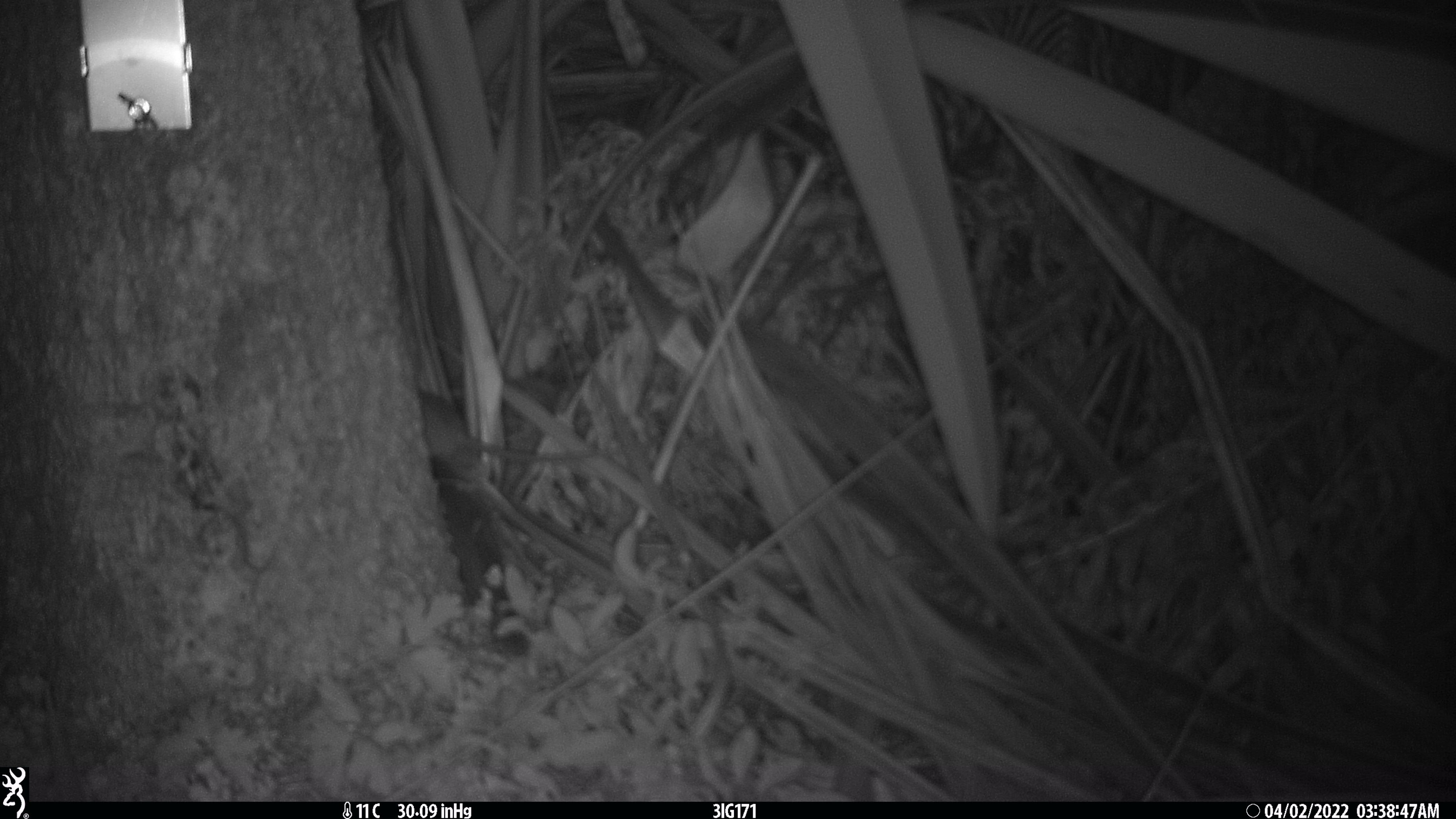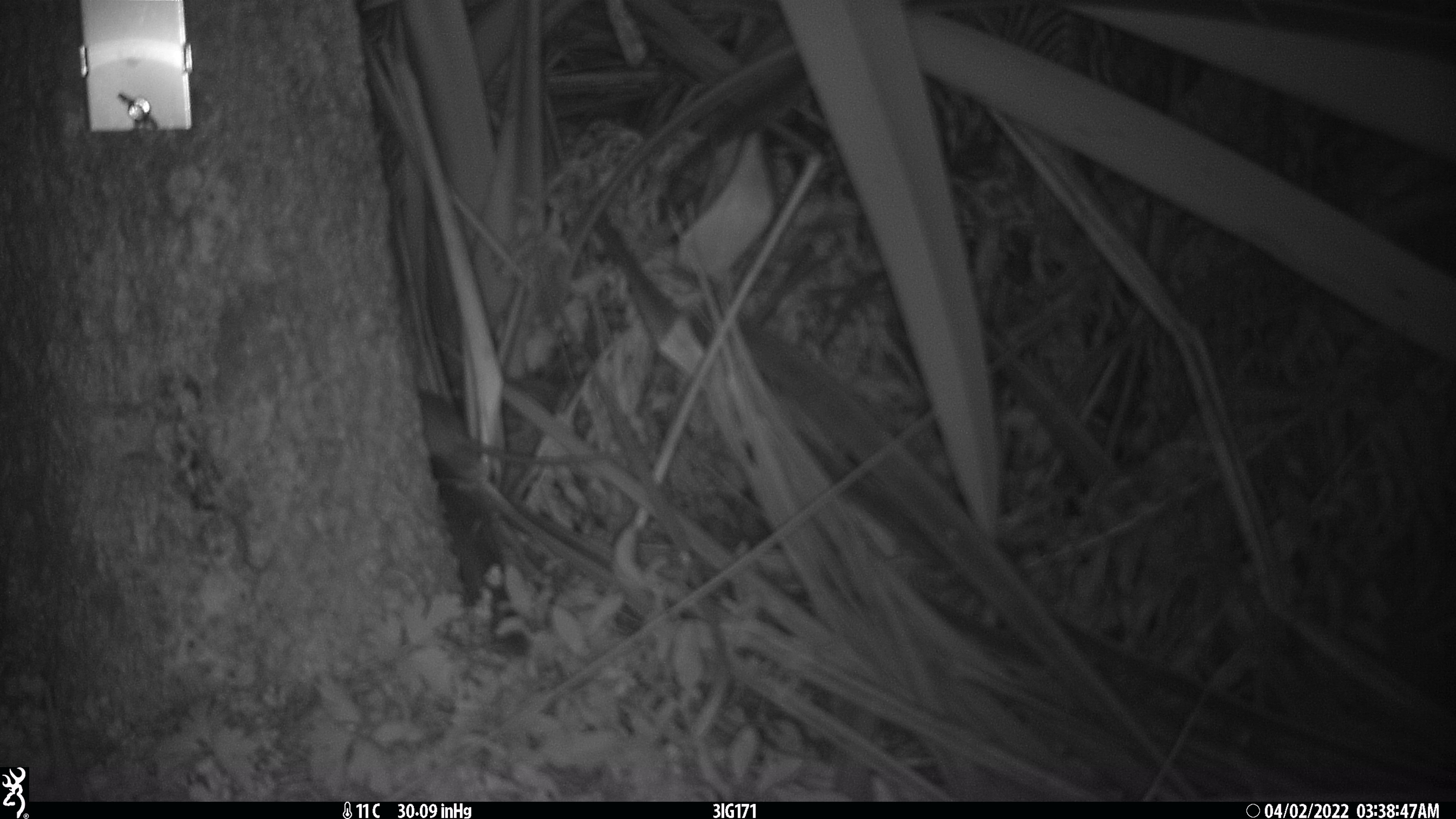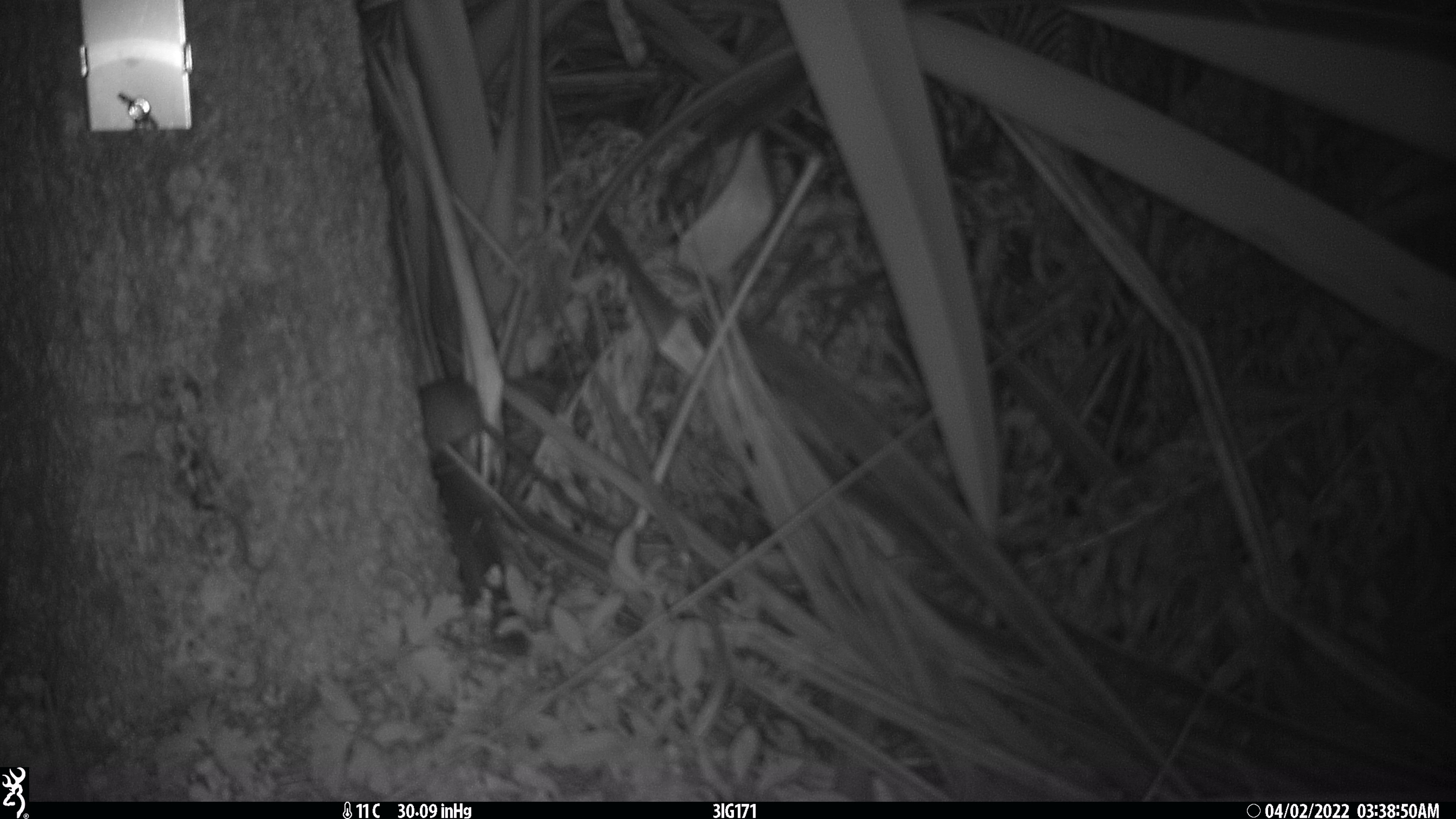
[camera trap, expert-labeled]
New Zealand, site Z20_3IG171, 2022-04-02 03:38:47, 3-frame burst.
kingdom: Animalia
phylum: Chordata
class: Mammalia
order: Rodentia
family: Muridae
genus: Rattus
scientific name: Rattus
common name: rat